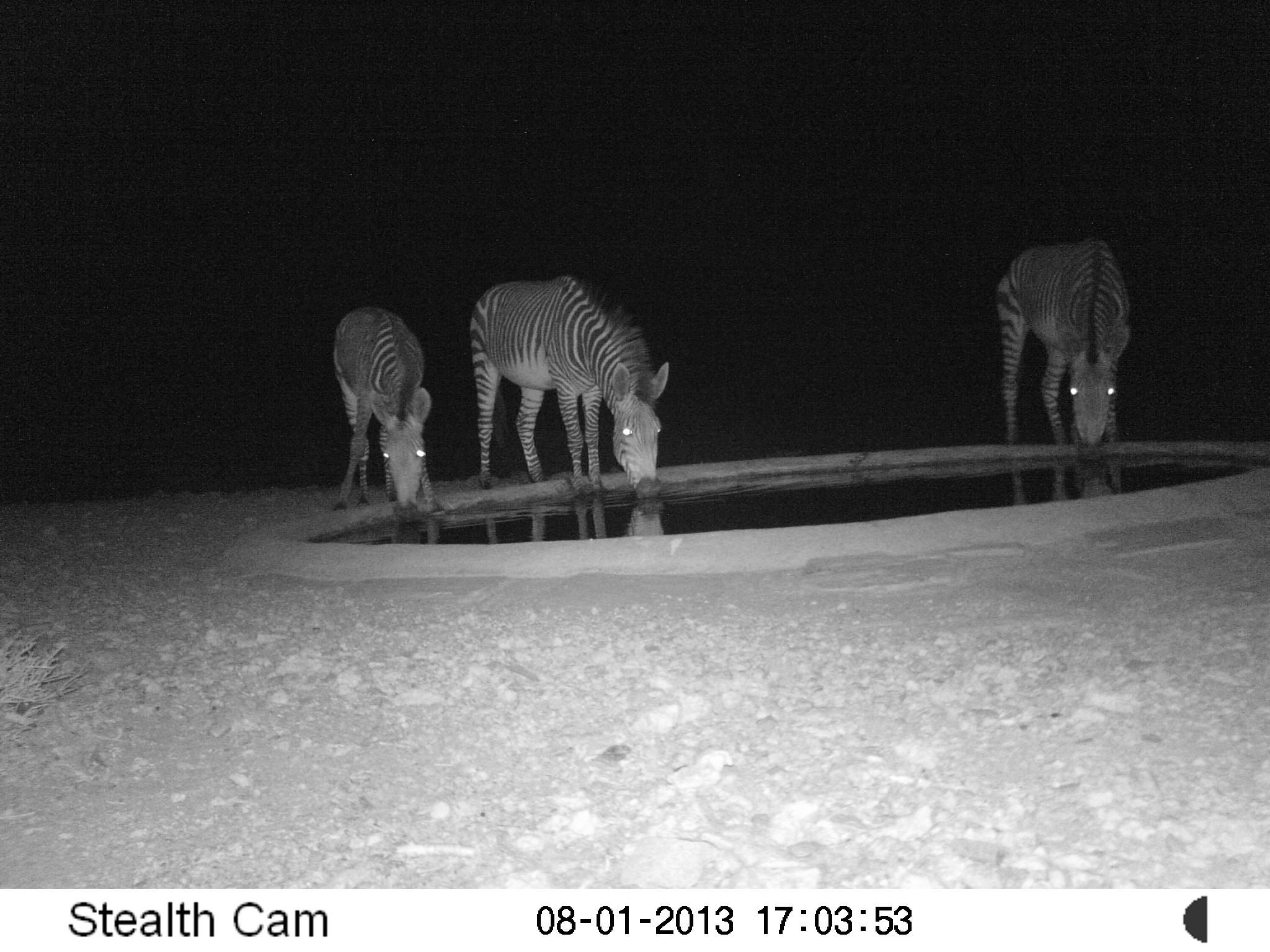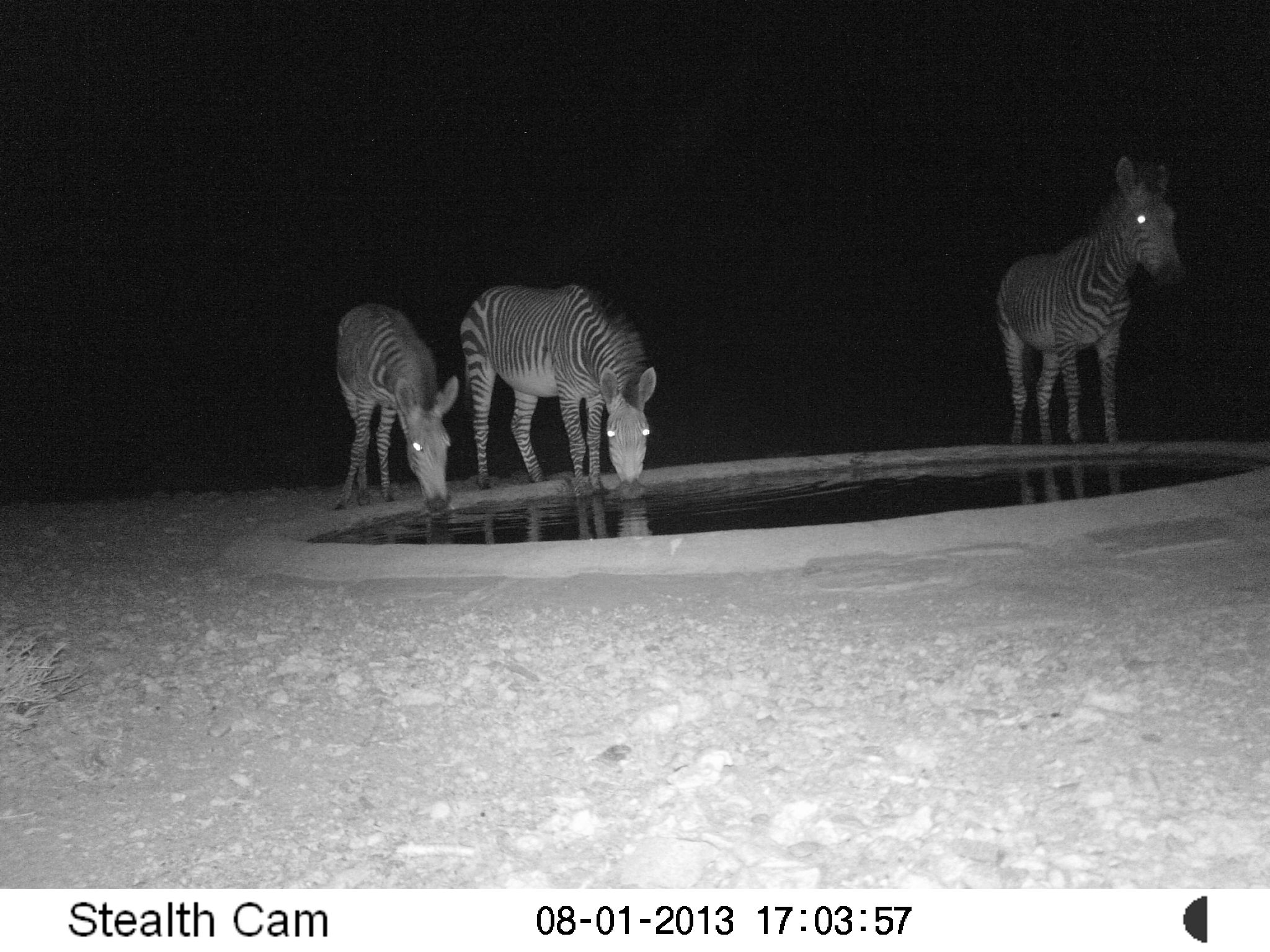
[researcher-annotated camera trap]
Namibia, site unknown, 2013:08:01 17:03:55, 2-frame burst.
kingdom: Animalia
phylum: Chordata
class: Mammalia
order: Perissodactyla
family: Equidae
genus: Equus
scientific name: Equus zebra hartmannae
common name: hartmann's mountain zebra